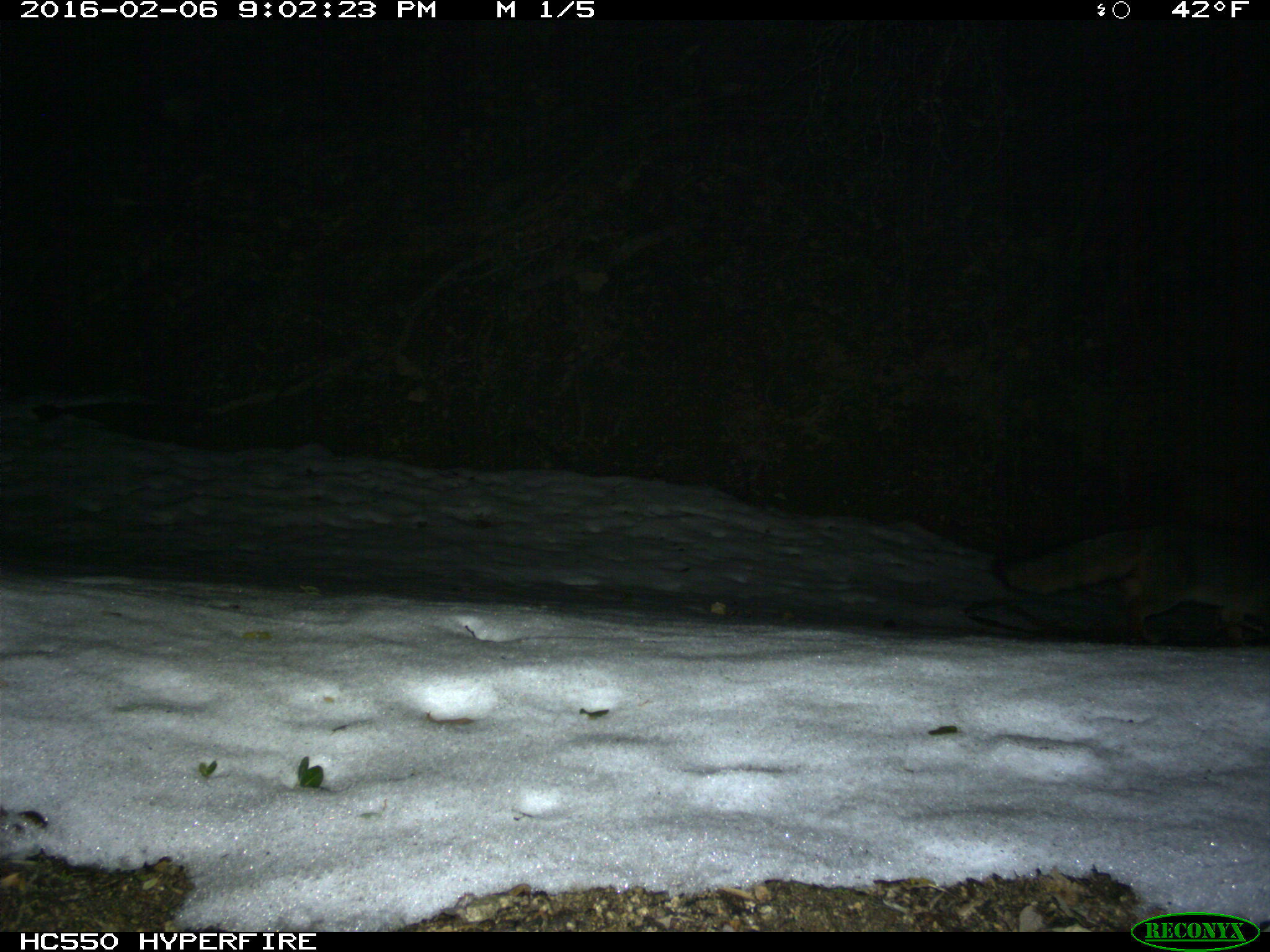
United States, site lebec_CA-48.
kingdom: Animalia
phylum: Chordata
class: Mammalia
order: Carnivora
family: Canidae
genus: Urocyon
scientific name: Urocyon cinereoargenteus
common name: gray fox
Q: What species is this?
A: Urocyon cinereoargenteus (gray fox).